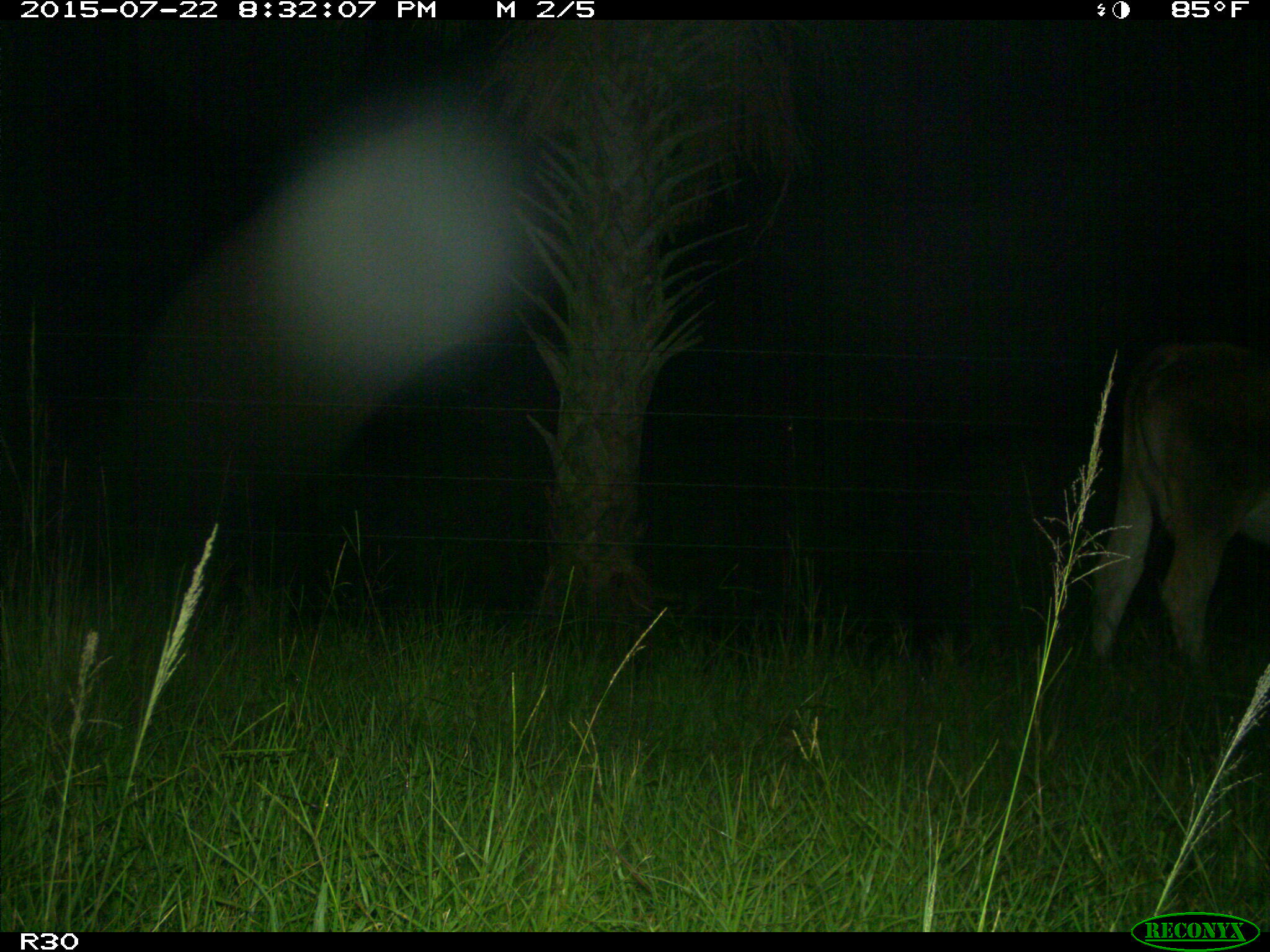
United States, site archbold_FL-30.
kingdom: Animalia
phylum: Chordata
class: Mammalia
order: Artiodactyla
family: Bovidae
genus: Bos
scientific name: Bos taurus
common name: domestic cow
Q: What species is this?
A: Bos taurus (domestic cow).